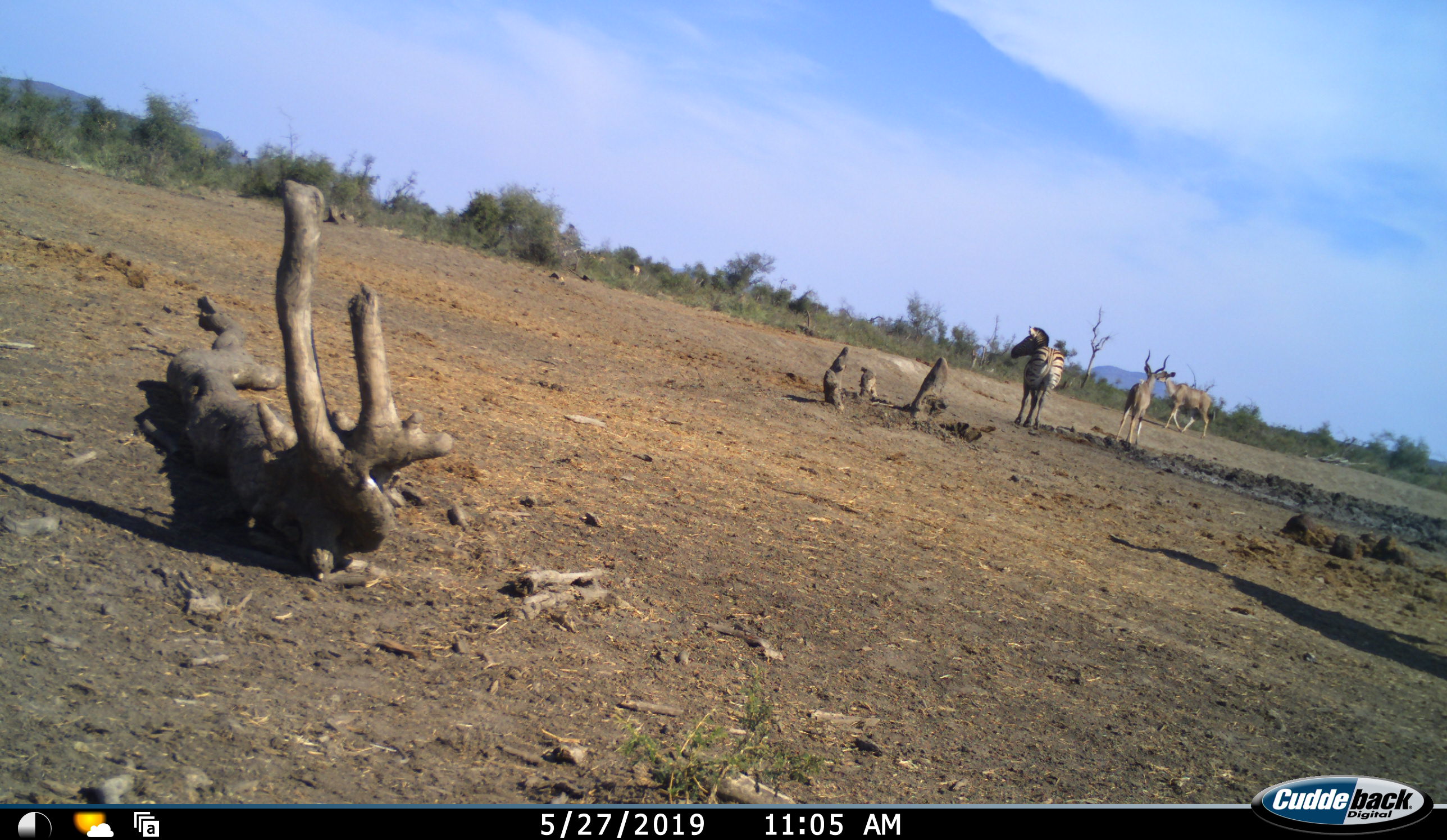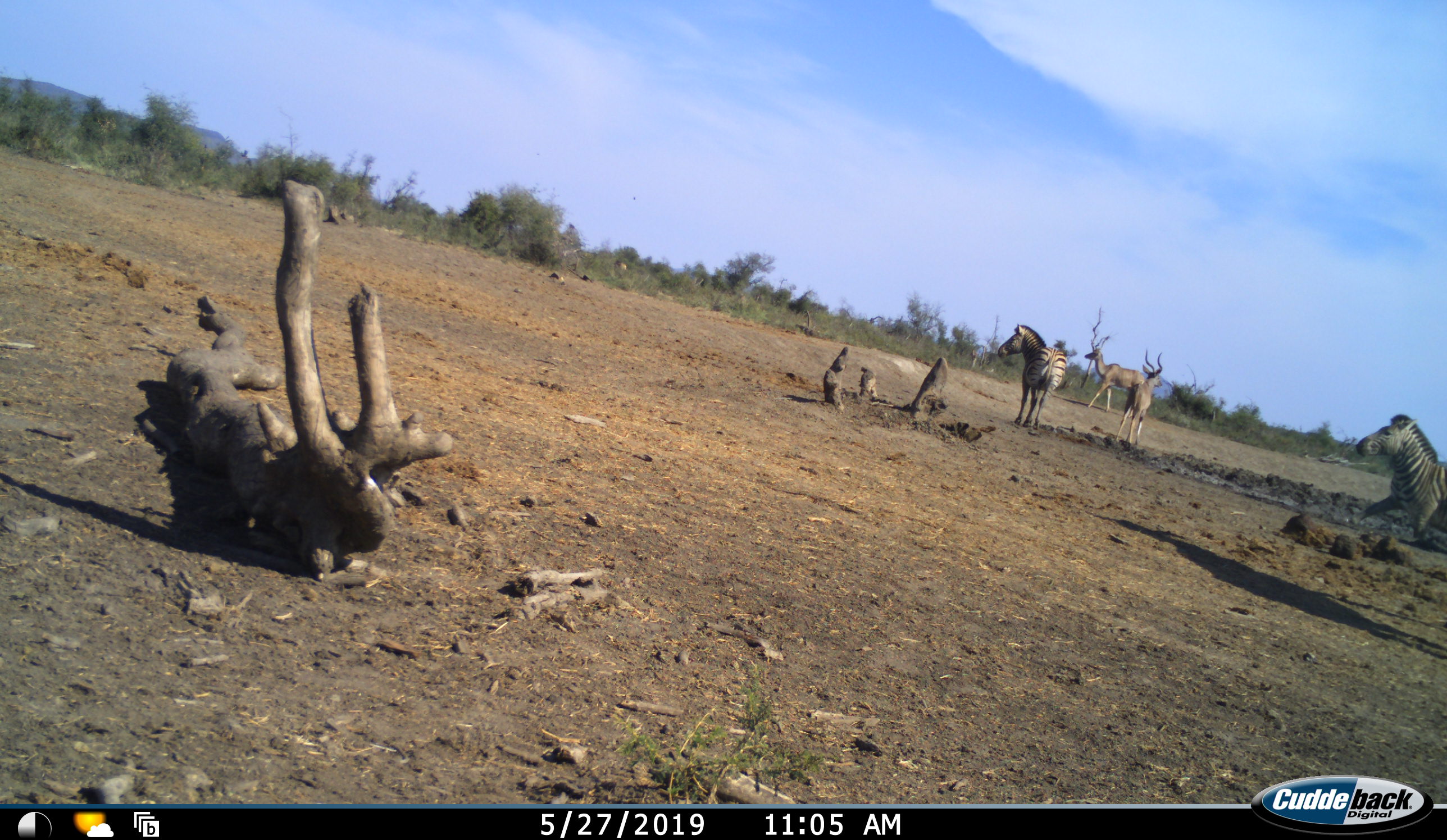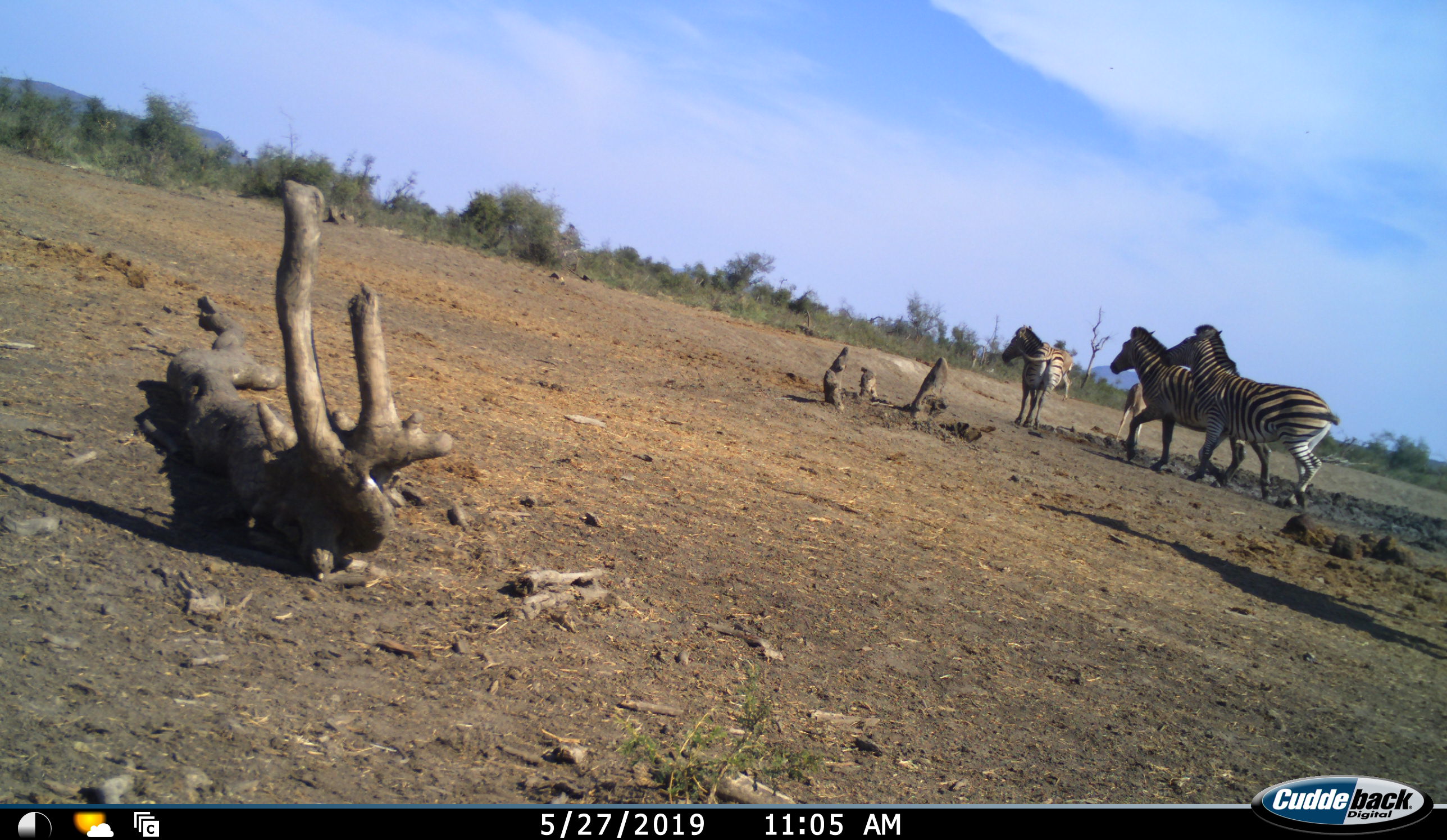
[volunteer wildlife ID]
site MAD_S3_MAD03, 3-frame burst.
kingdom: Animalia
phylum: Chordata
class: Mammalia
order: Artiodactyla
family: Bovidae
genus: Tragelaphus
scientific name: Tragelaphus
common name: kudu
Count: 2.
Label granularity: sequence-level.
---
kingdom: Animalia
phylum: Chordata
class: Mammalia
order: Perissodactyla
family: Equidae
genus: Equus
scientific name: Equus quagga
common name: plains zebra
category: zebraplains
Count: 3.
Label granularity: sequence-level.